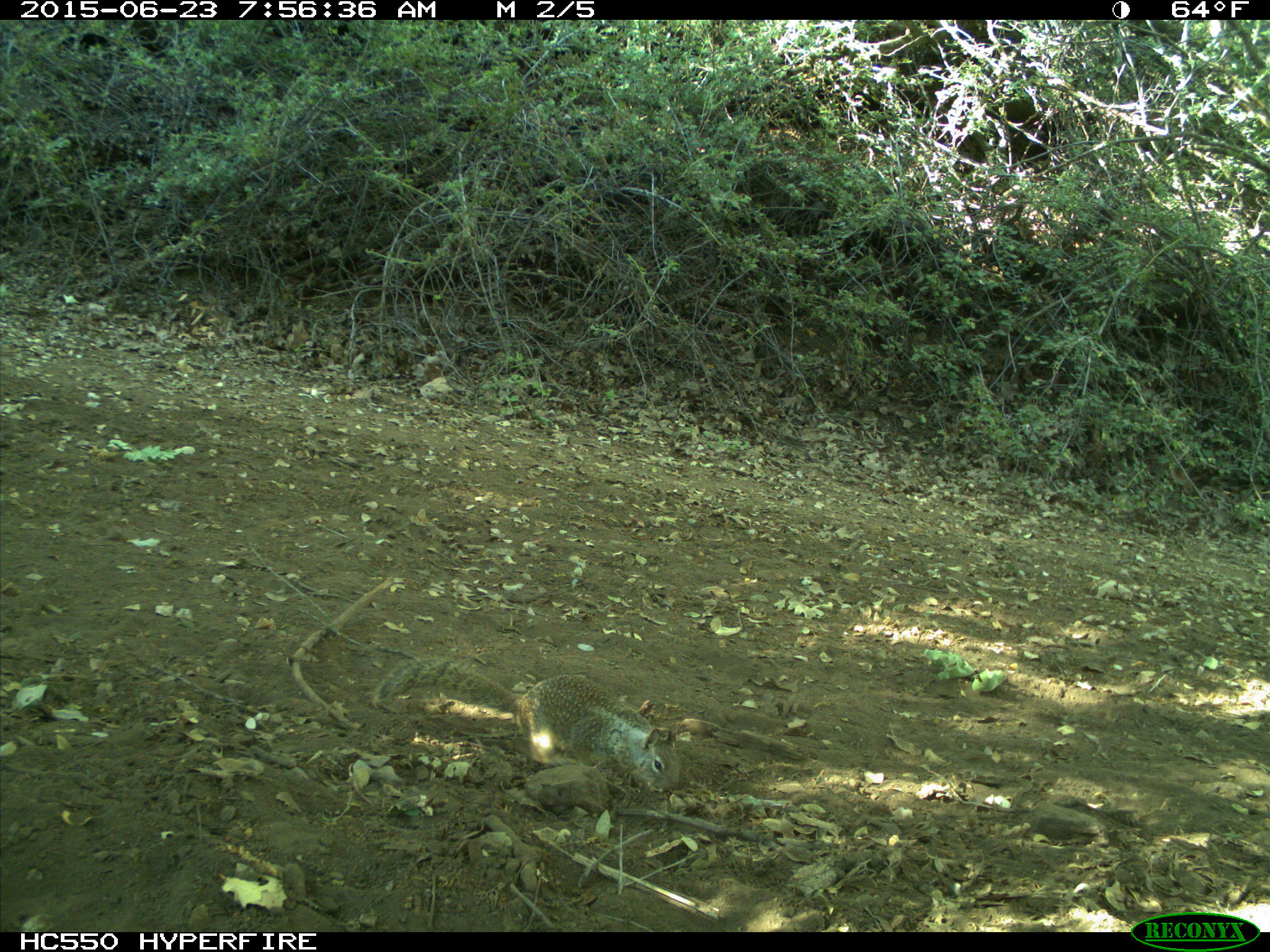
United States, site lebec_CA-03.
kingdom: Animalia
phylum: Chordata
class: Mammalia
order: Rodentia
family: Sciuridae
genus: Otospermophilus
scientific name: Otospermophilus beecheyi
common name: california ground squirrel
Otospermophilus beecheyi (california ground squirrel).